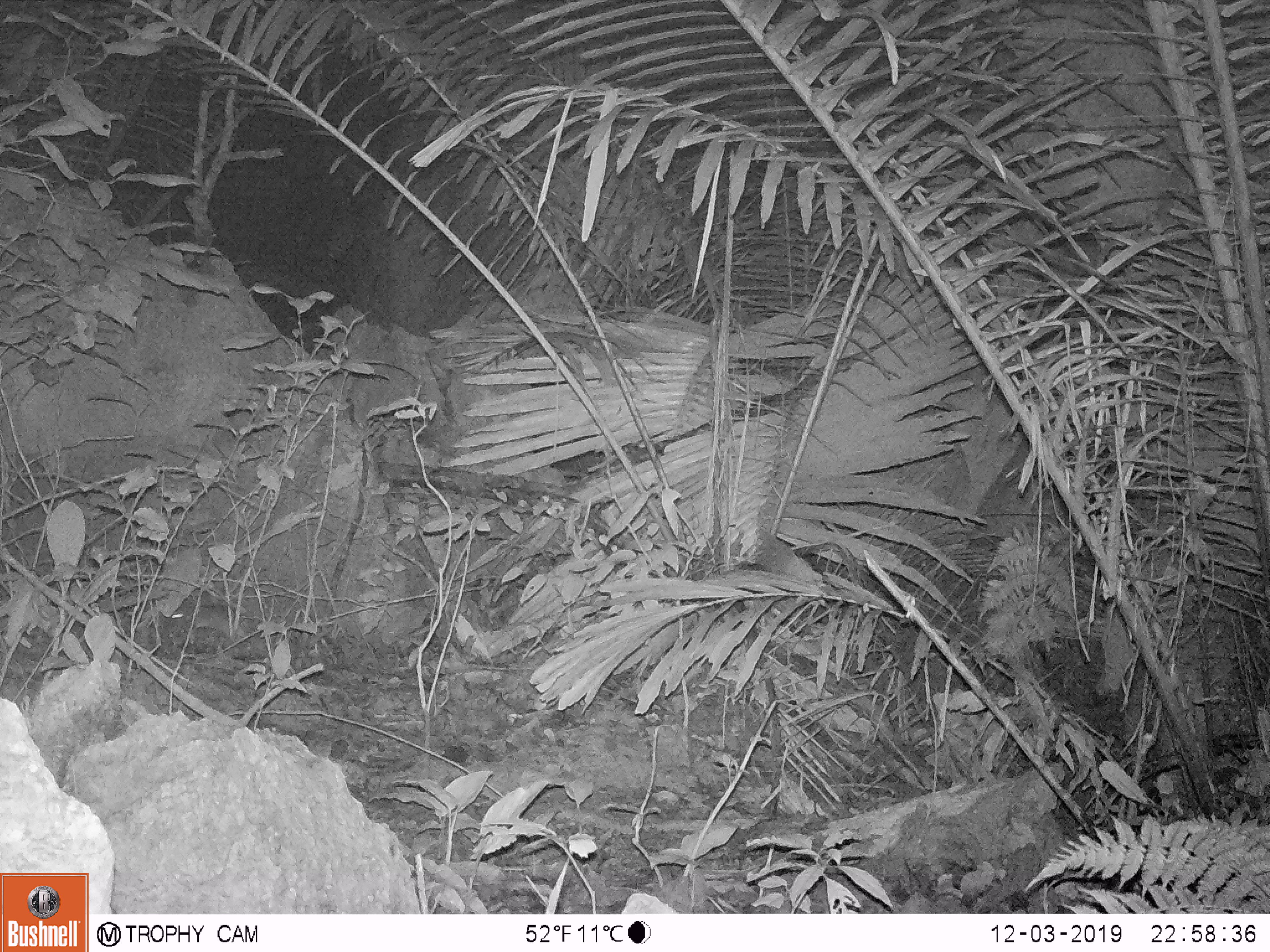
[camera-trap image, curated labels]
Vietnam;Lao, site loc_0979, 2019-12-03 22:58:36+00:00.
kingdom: Animalia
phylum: Chordata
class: Mammalia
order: Rodentia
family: Muridae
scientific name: Muridae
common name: old-world mice and rats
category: unidentified murid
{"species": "unidentified murid (old-world mice and rats) (Muridae)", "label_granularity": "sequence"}